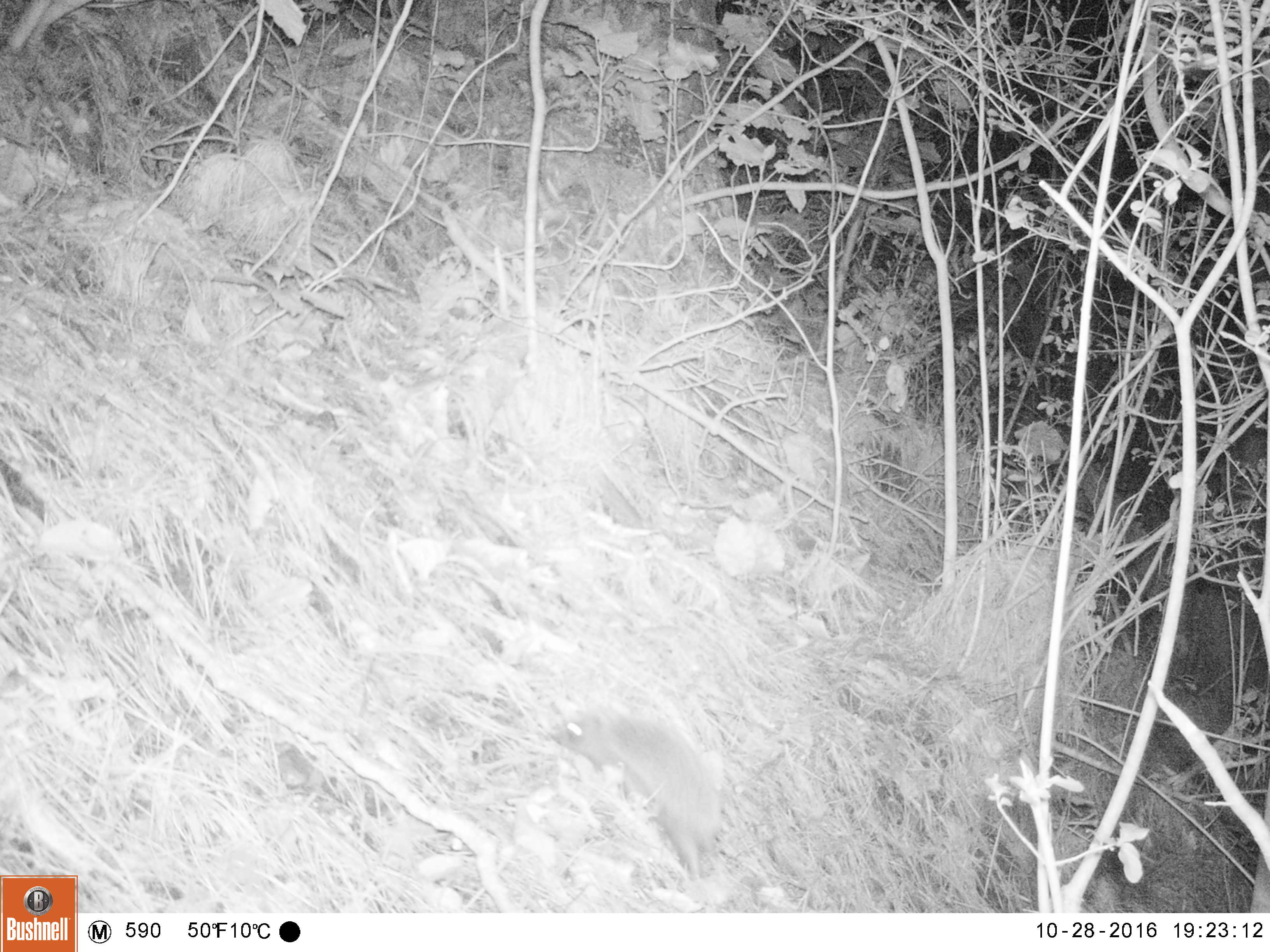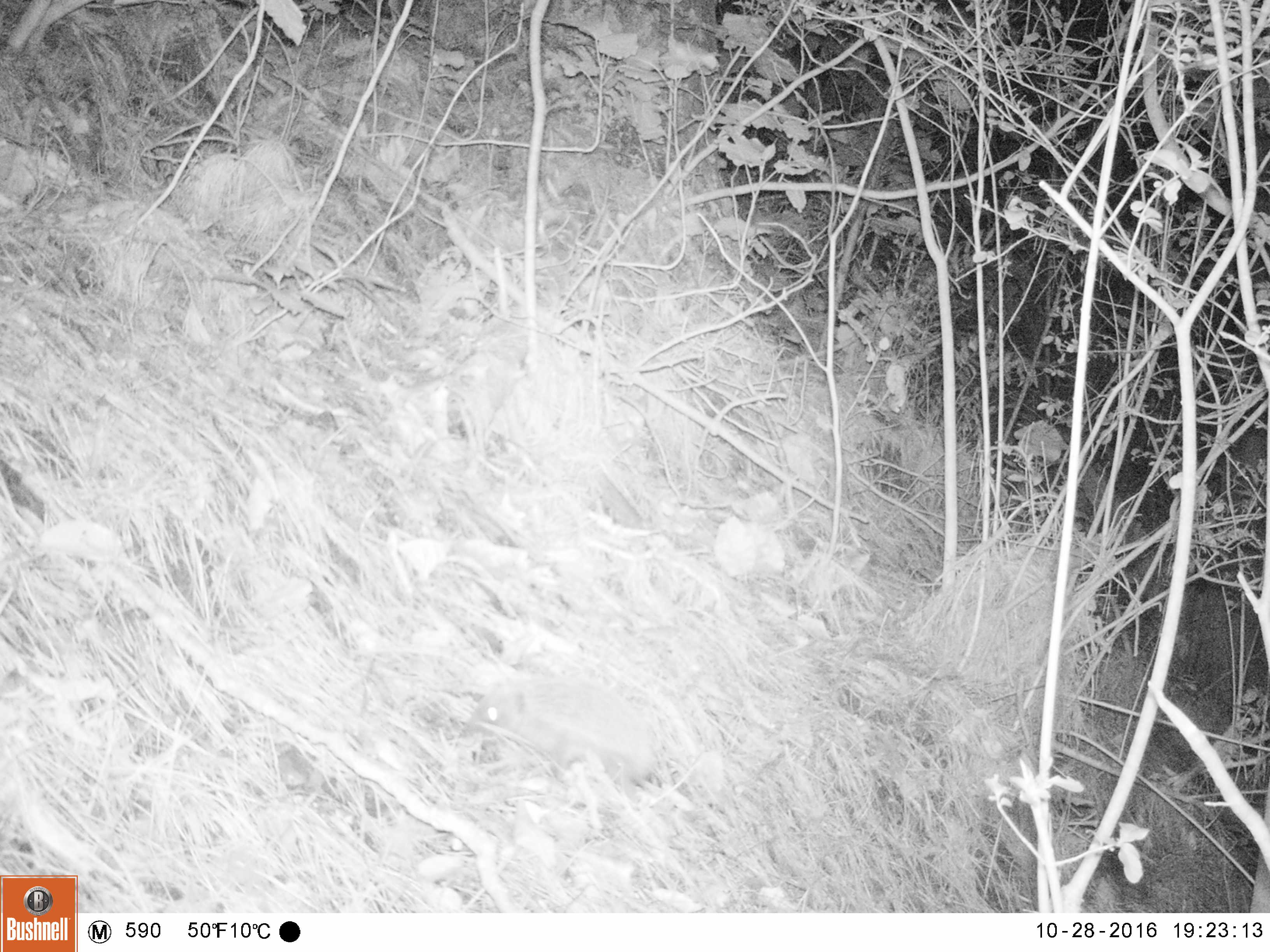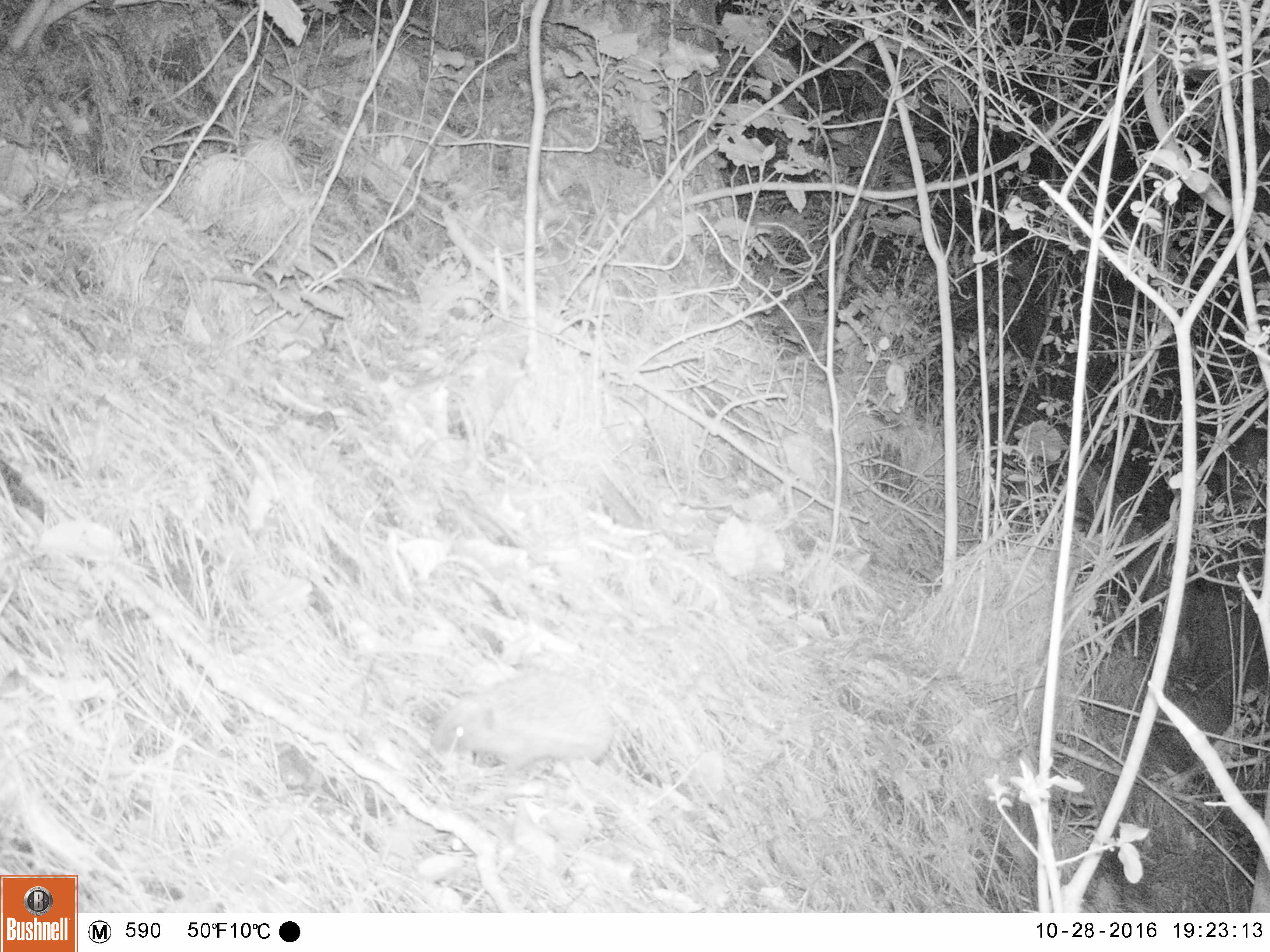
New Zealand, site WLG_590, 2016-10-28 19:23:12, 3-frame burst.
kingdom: Animalia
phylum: Chordata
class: Mammalia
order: Eulipotyphla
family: Erinaceidae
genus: Erinaceus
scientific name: Erinaceus europaeus europaeus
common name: european hedgehog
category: hedgehog